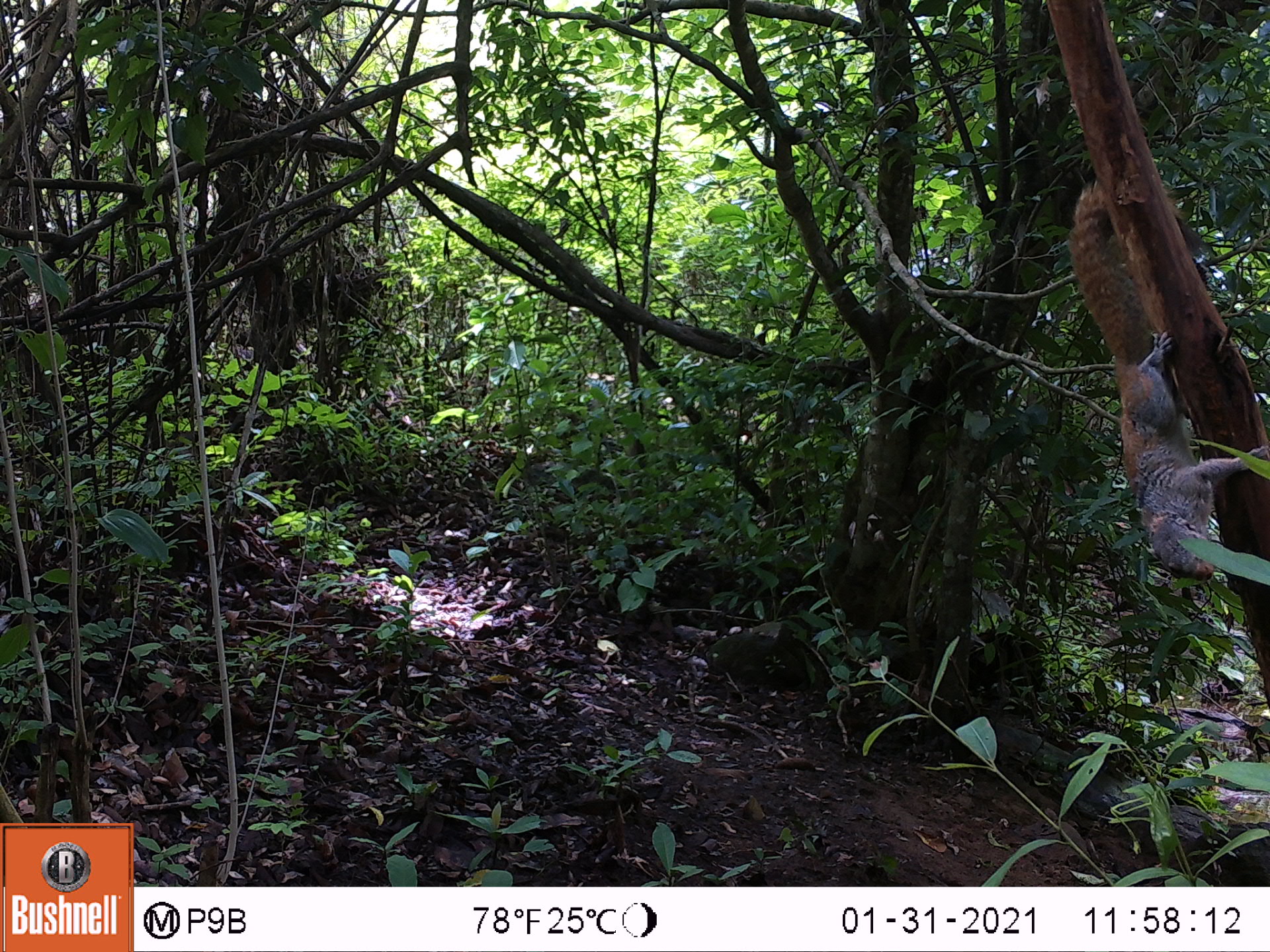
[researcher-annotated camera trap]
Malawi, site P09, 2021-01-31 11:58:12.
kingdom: Animalia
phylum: Chordata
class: Mammalia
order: Rodentia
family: Sciuridae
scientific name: Sciuridae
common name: squirrel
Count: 1.